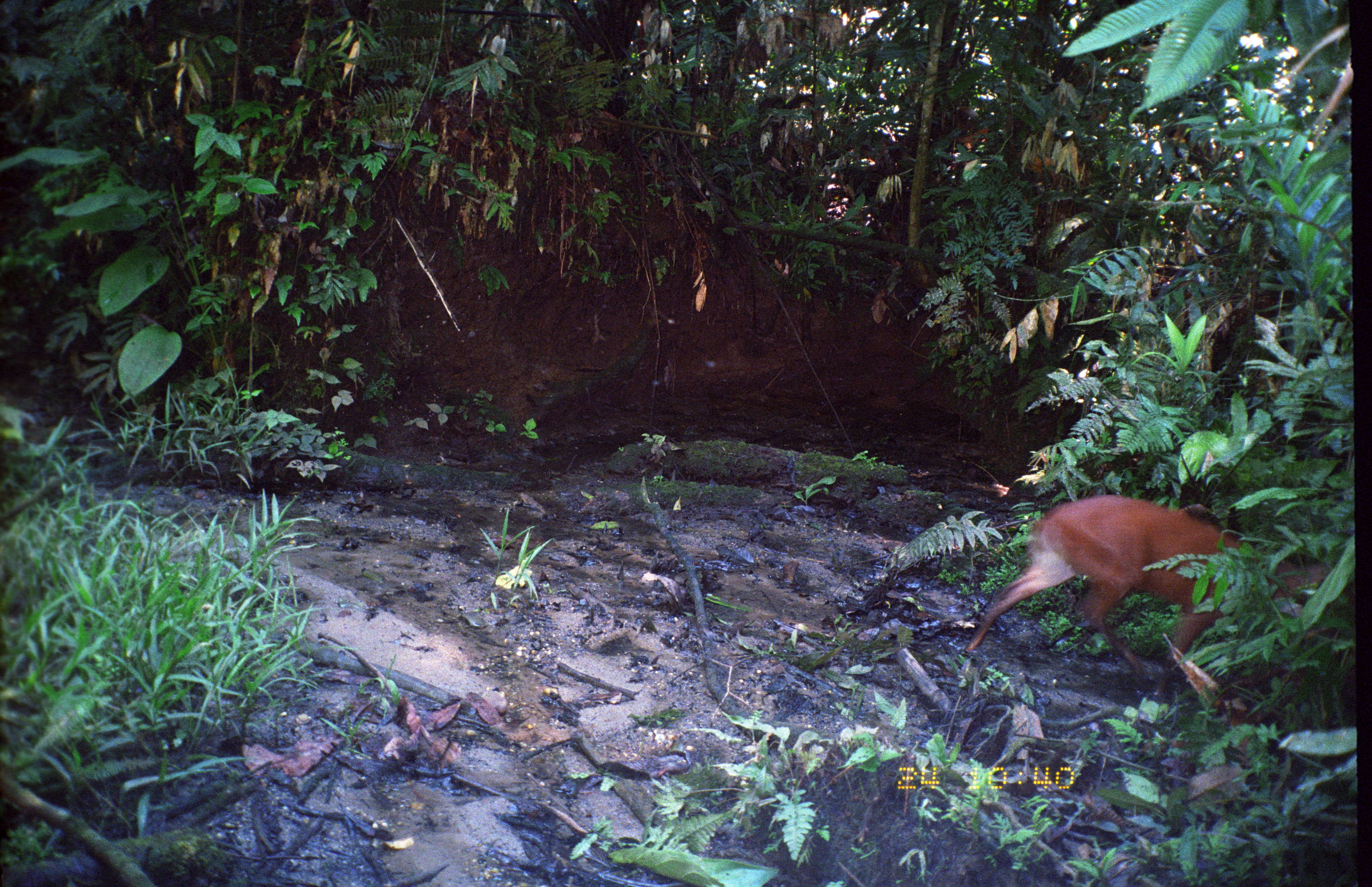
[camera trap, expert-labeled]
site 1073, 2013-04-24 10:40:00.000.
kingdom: Animalia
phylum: Chordata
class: Mammalia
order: Artiodactyla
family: Cervidae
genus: Mazama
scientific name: Mazama americana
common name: red brocket